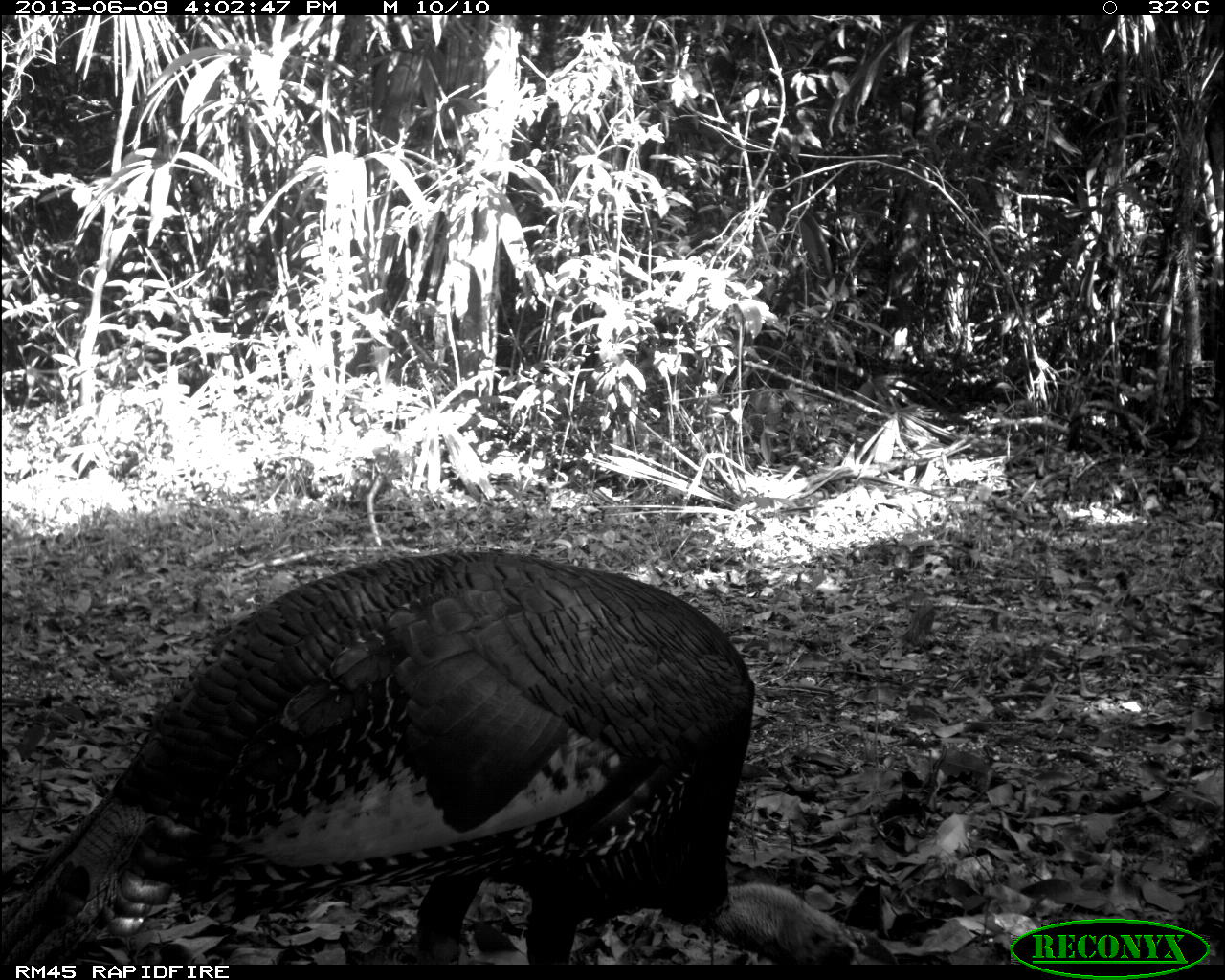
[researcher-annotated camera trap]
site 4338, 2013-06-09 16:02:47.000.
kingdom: Animalia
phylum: Chordata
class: Aves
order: Galliformes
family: Phasianidae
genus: Meleagris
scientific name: Meleagris ocellata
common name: ocellated turkey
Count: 1.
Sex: male.